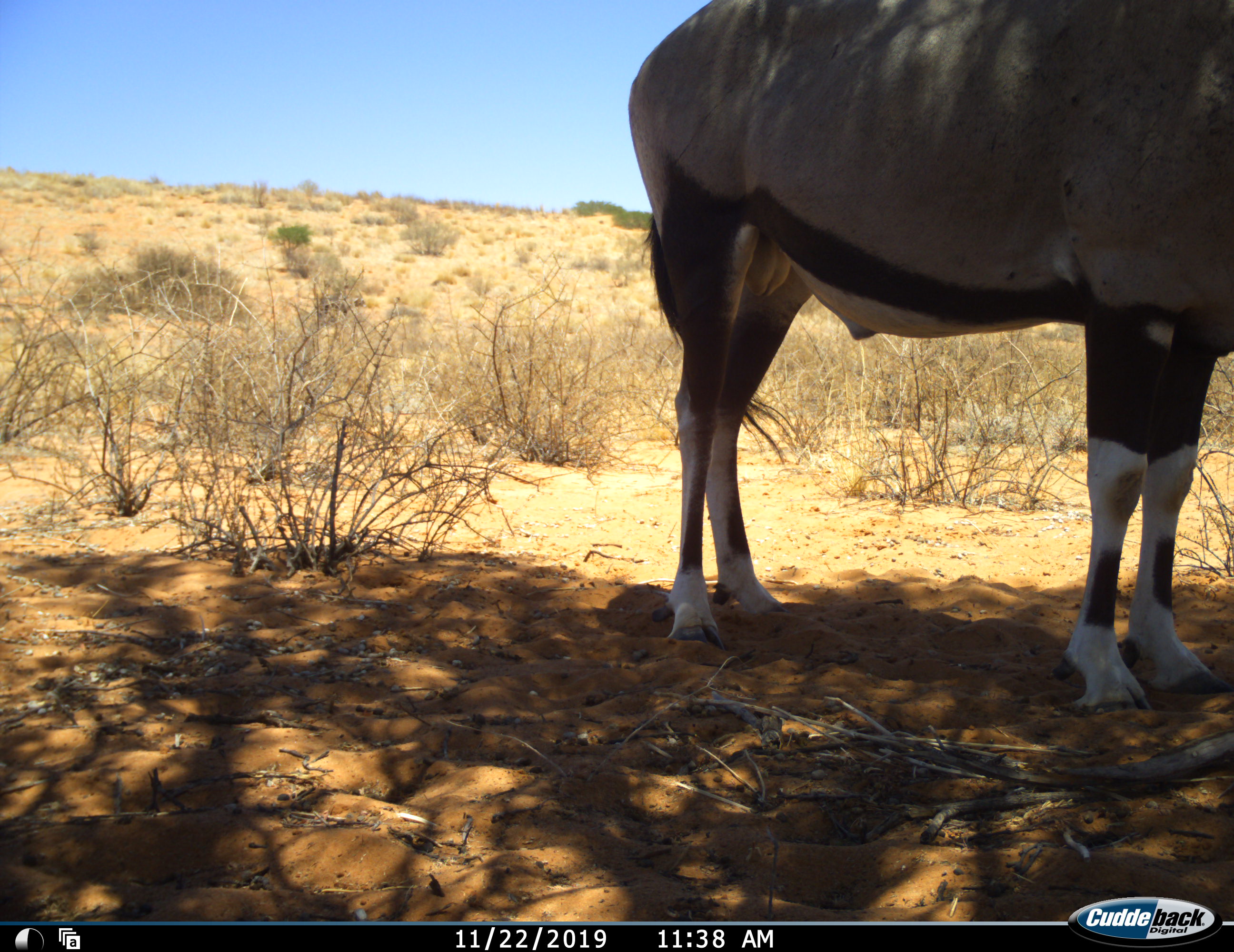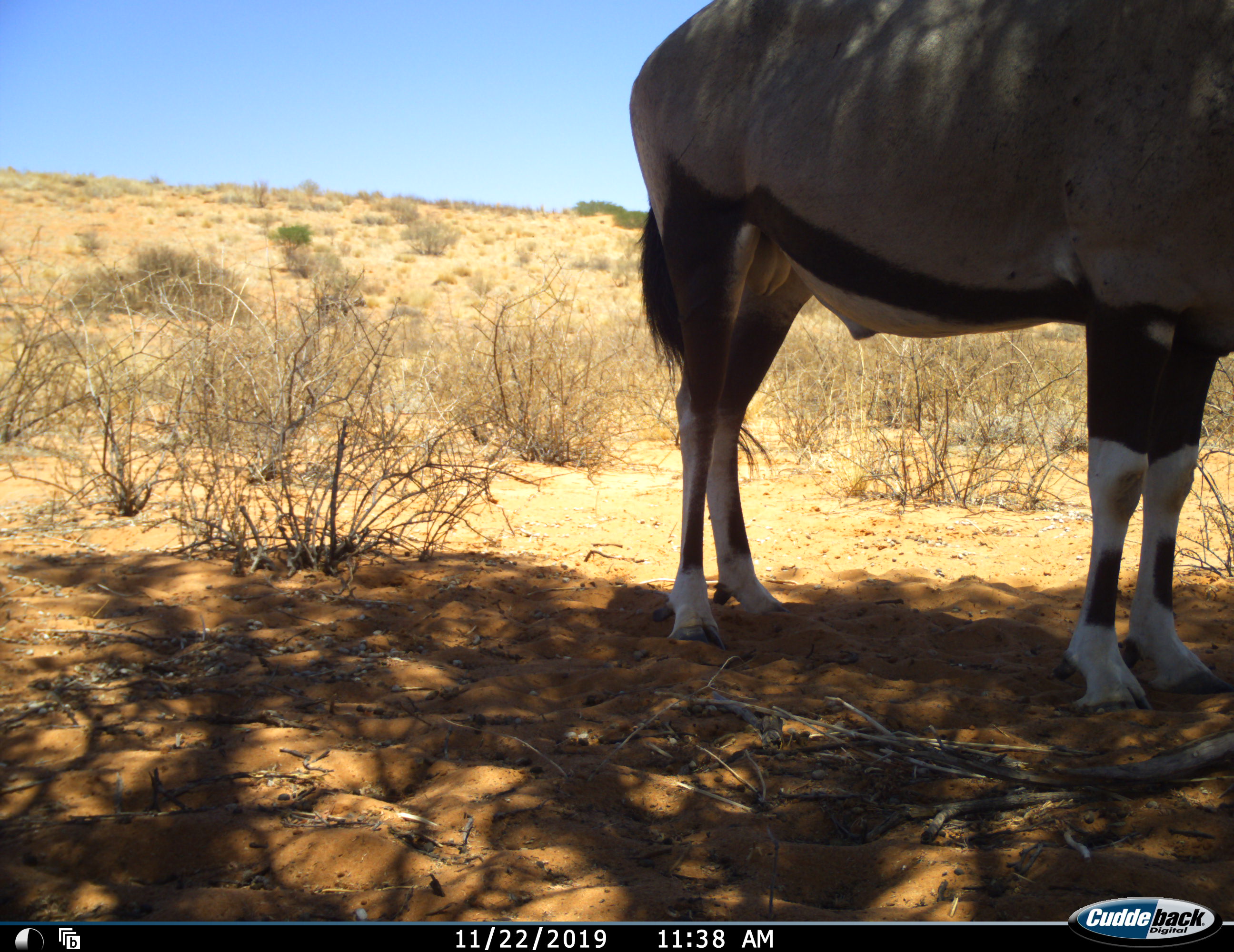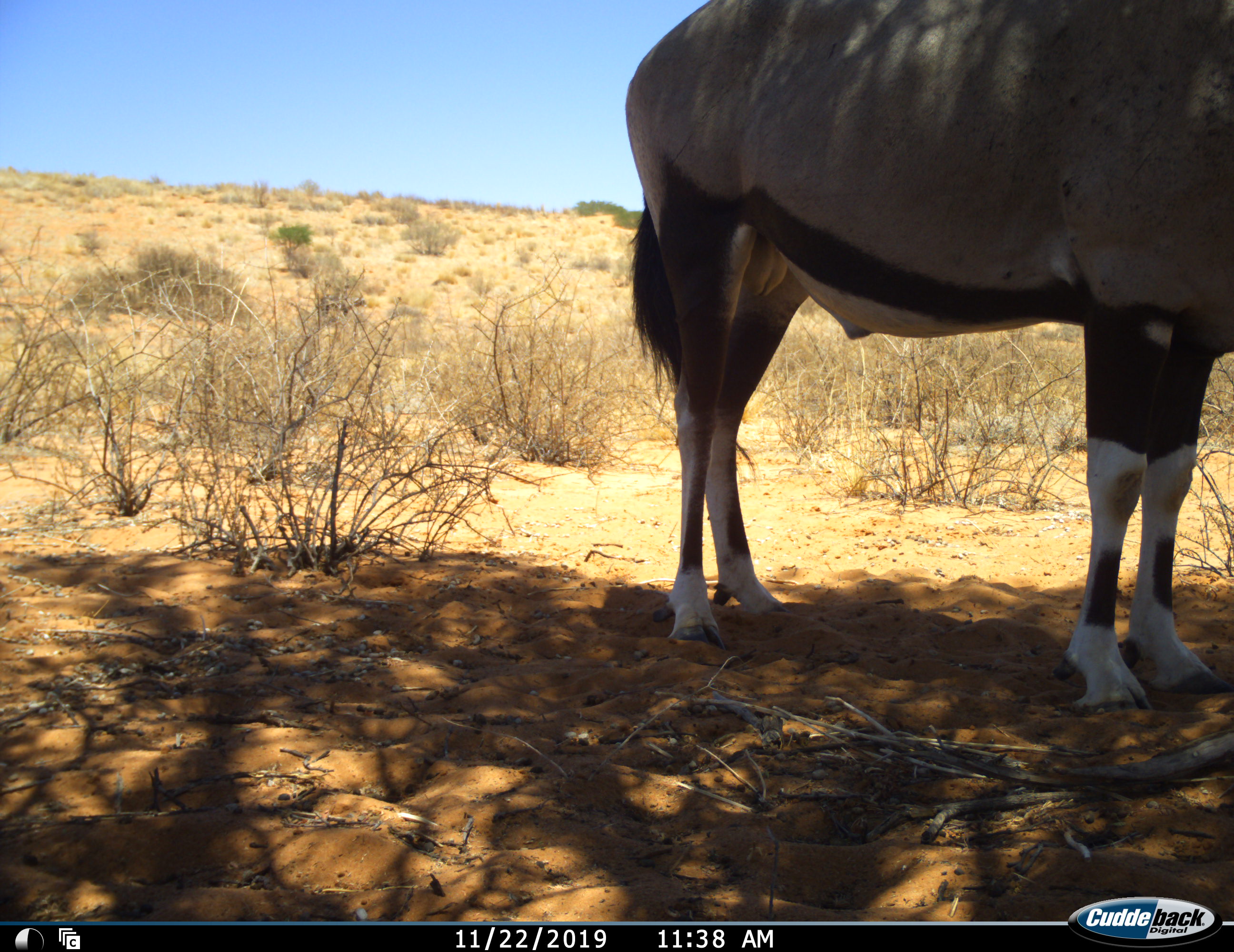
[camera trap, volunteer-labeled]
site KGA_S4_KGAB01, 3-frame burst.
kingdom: Animalia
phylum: Chordata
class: Mammalia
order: Artiodactyla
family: Bovidae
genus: Oryx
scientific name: Oryx gazella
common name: gemsbok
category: oryx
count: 1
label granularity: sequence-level